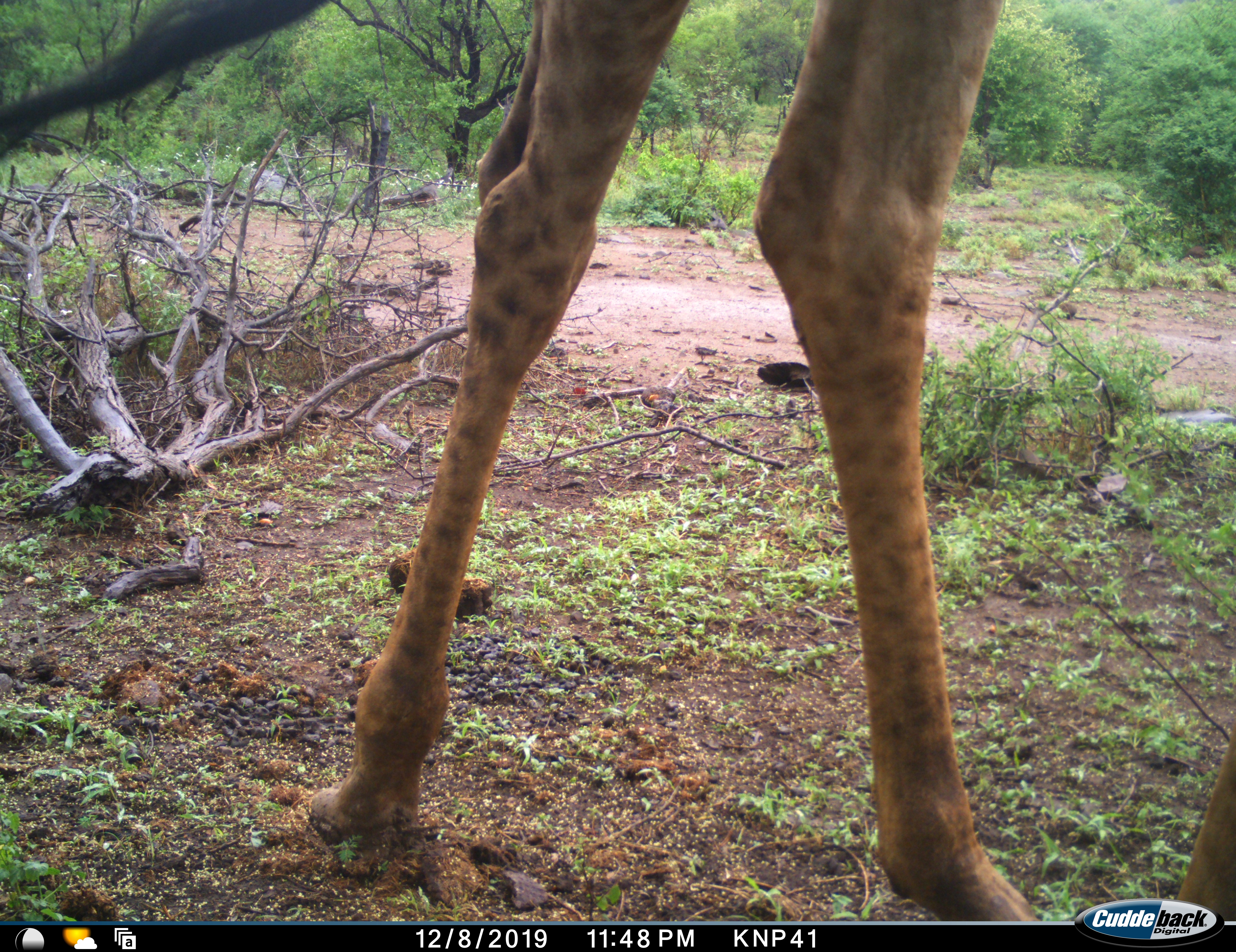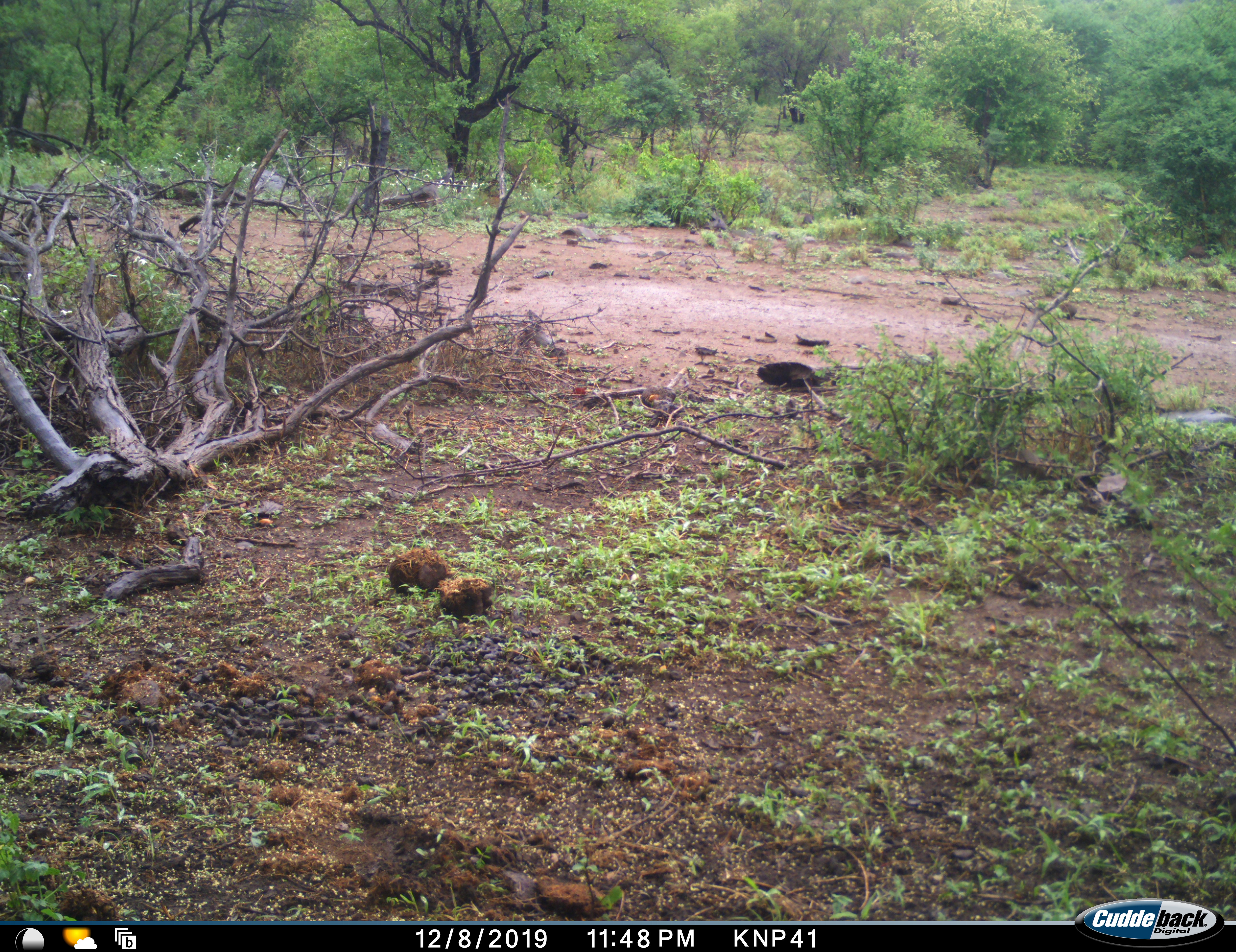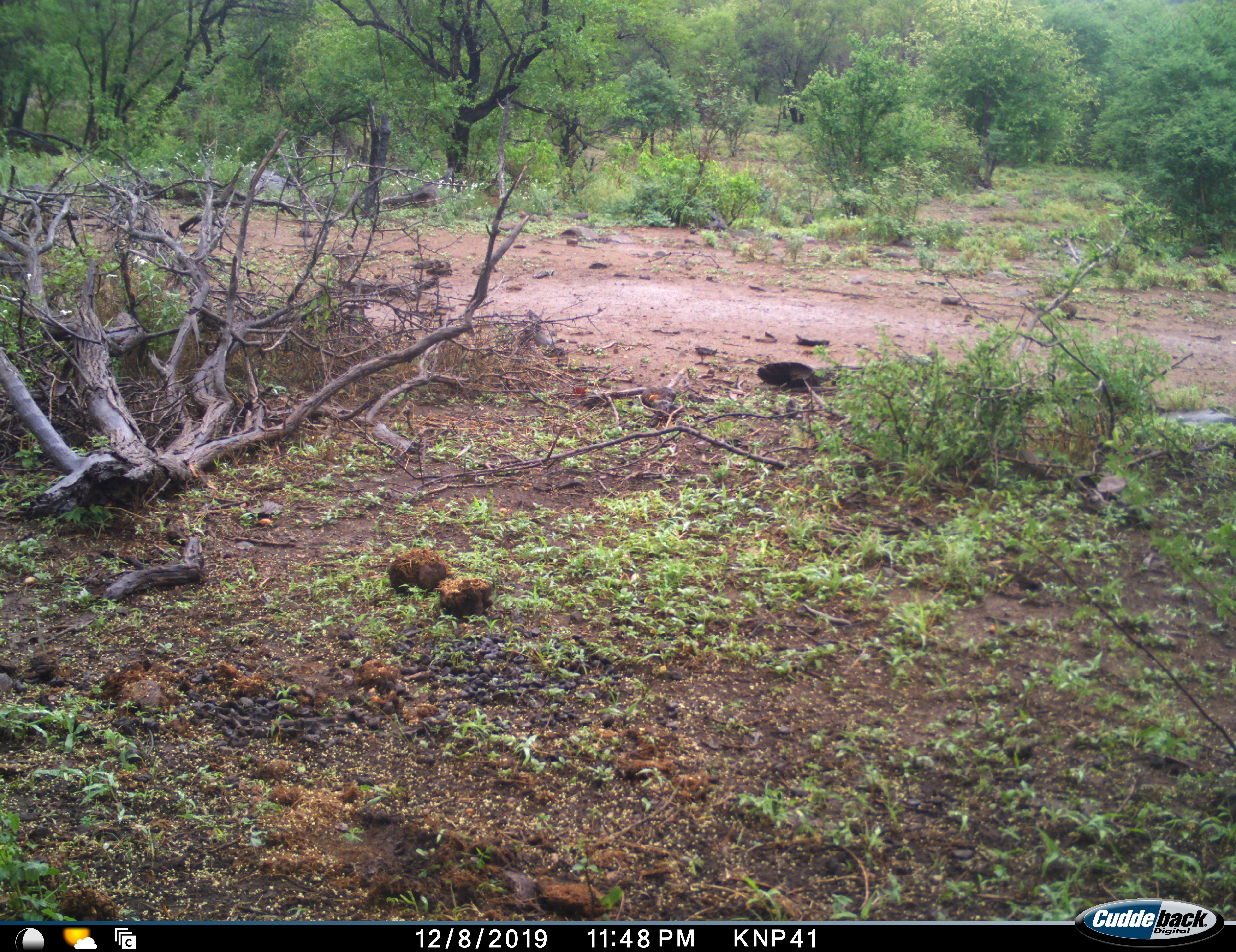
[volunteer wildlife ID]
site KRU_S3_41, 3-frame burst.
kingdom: Animalia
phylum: Chordata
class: Mammalia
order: Artiodactyla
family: Giraffidae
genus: Giraffa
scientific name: Giraffa camelopardalis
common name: giraffe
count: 1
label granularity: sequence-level